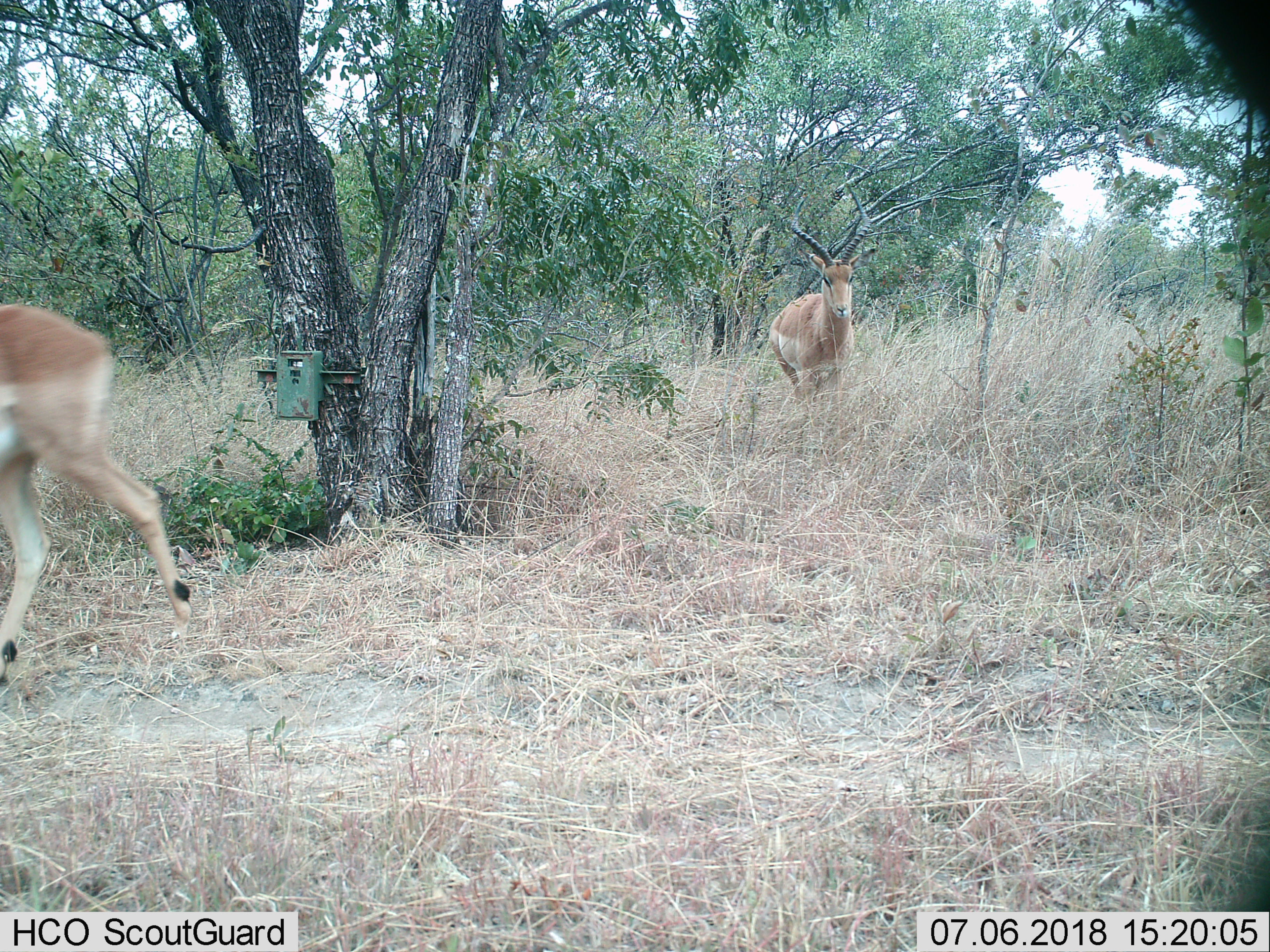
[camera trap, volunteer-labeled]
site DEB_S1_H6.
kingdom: Animalia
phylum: Chordata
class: Mammalia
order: Artiodactyla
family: Bovidae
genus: Aepyceros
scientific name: Aepyceros melampus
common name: impala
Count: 2.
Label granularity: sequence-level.